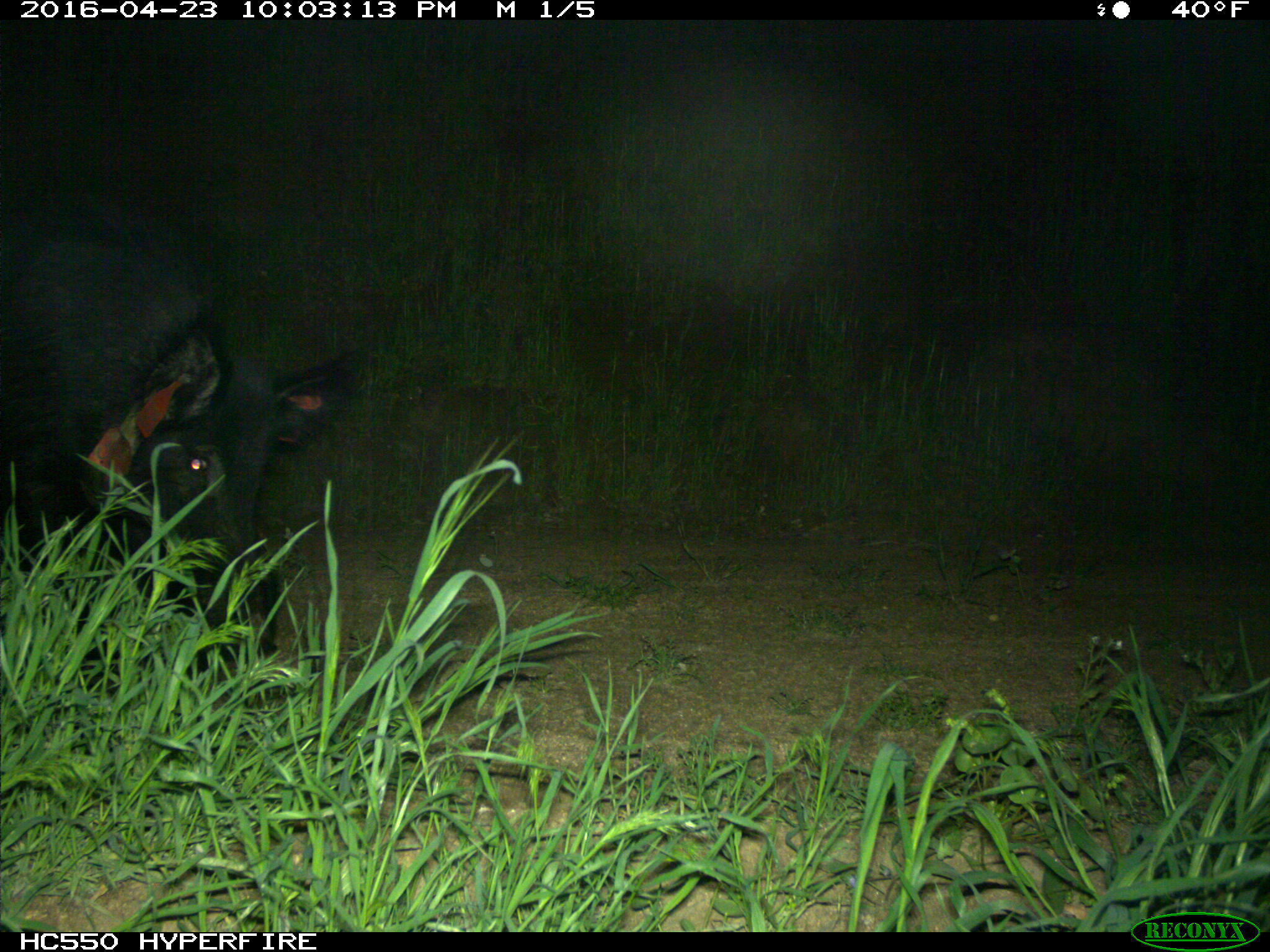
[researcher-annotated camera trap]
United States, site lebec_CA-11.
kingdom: Animalia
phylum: Chordata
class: Mammalia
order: Artiodactyla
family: Suidae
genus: Sus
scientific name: Sus scrofa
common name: wild boar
Sus scrofa (wild boar).